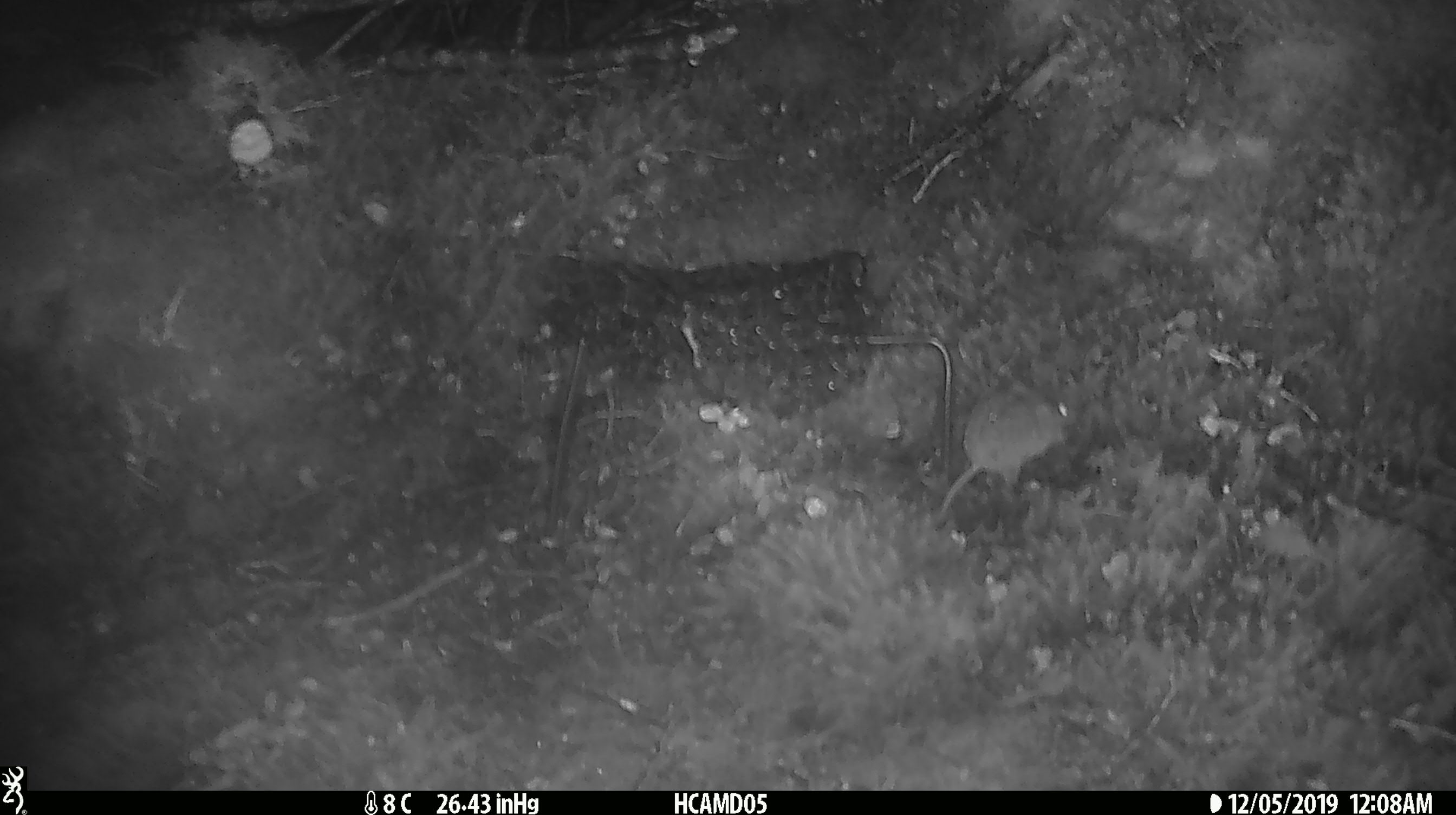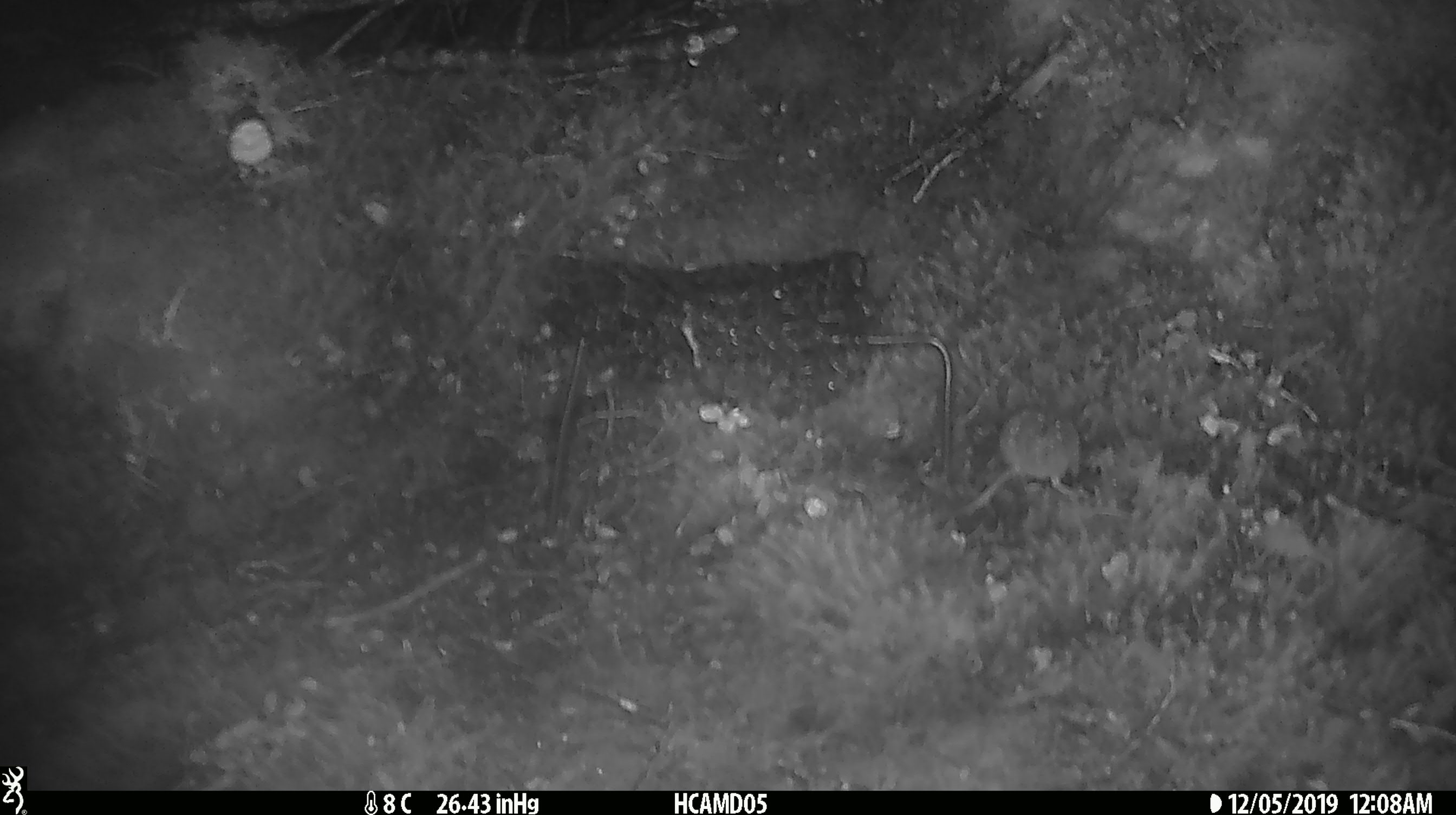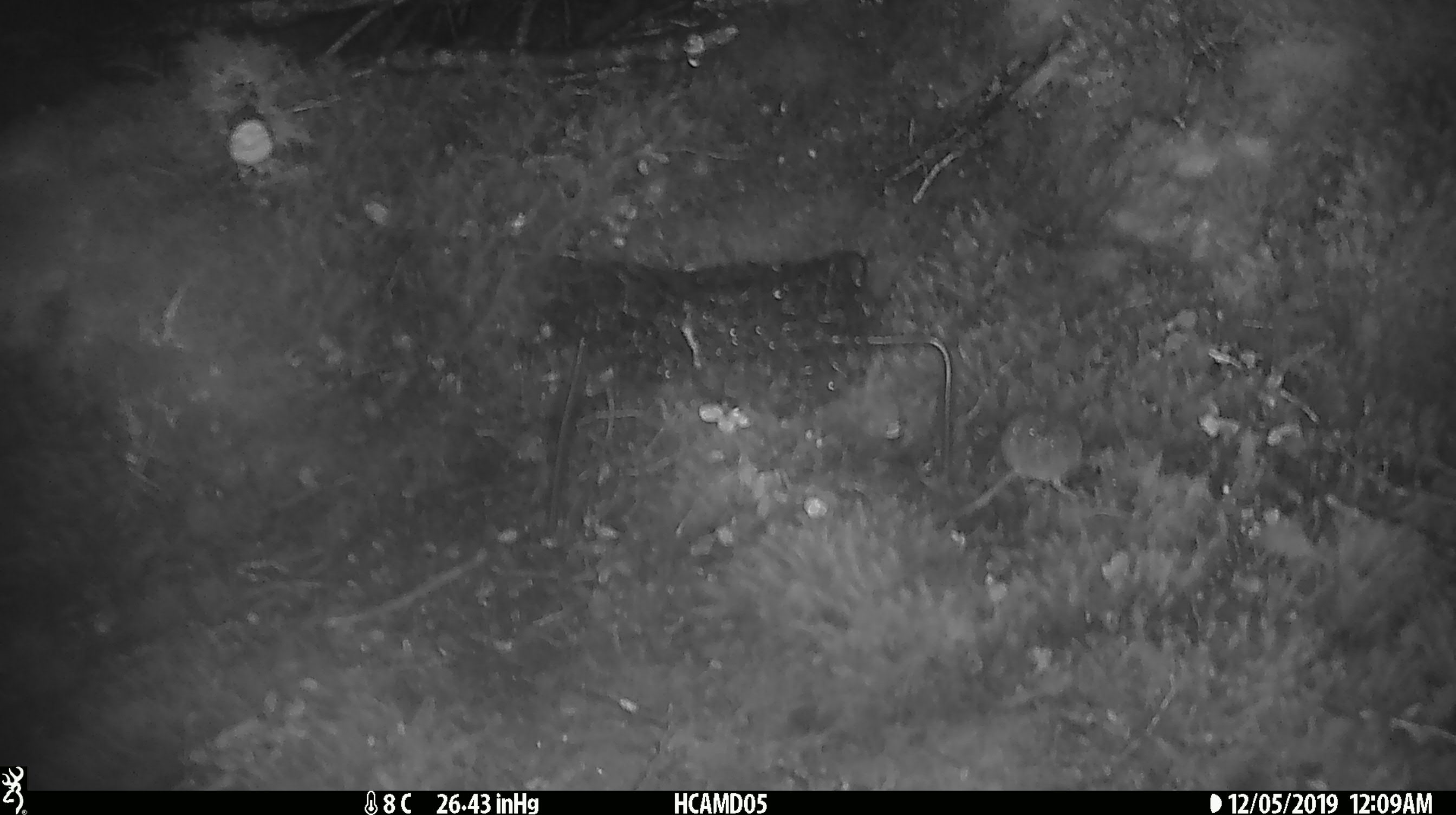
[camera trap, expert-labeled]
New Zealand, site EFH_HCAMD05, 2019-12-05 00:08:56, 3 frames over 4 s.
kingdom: Animalia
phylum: Chordata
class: Mammalia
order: Rodentia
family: Muridae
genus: Mus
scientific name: Mus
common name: mouse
Mouse (Mus).